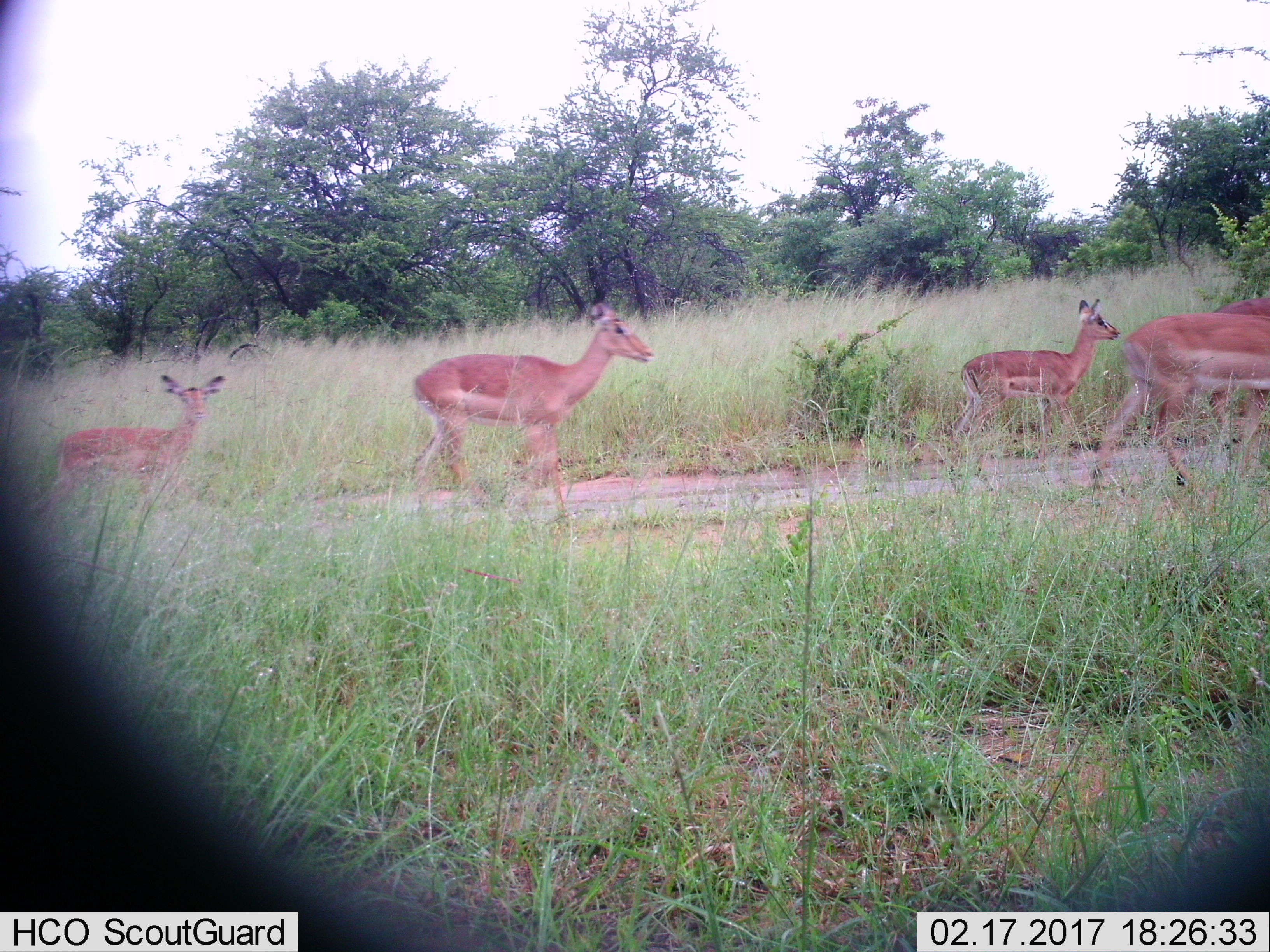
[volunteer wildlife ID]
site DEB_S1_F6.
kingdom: Animalia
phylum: Chordata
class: Mammalia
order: Artiodactyla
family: Bovidae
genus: Aepyceros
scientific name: Aepyceros melampus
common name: impala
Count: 5.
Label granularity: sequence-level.